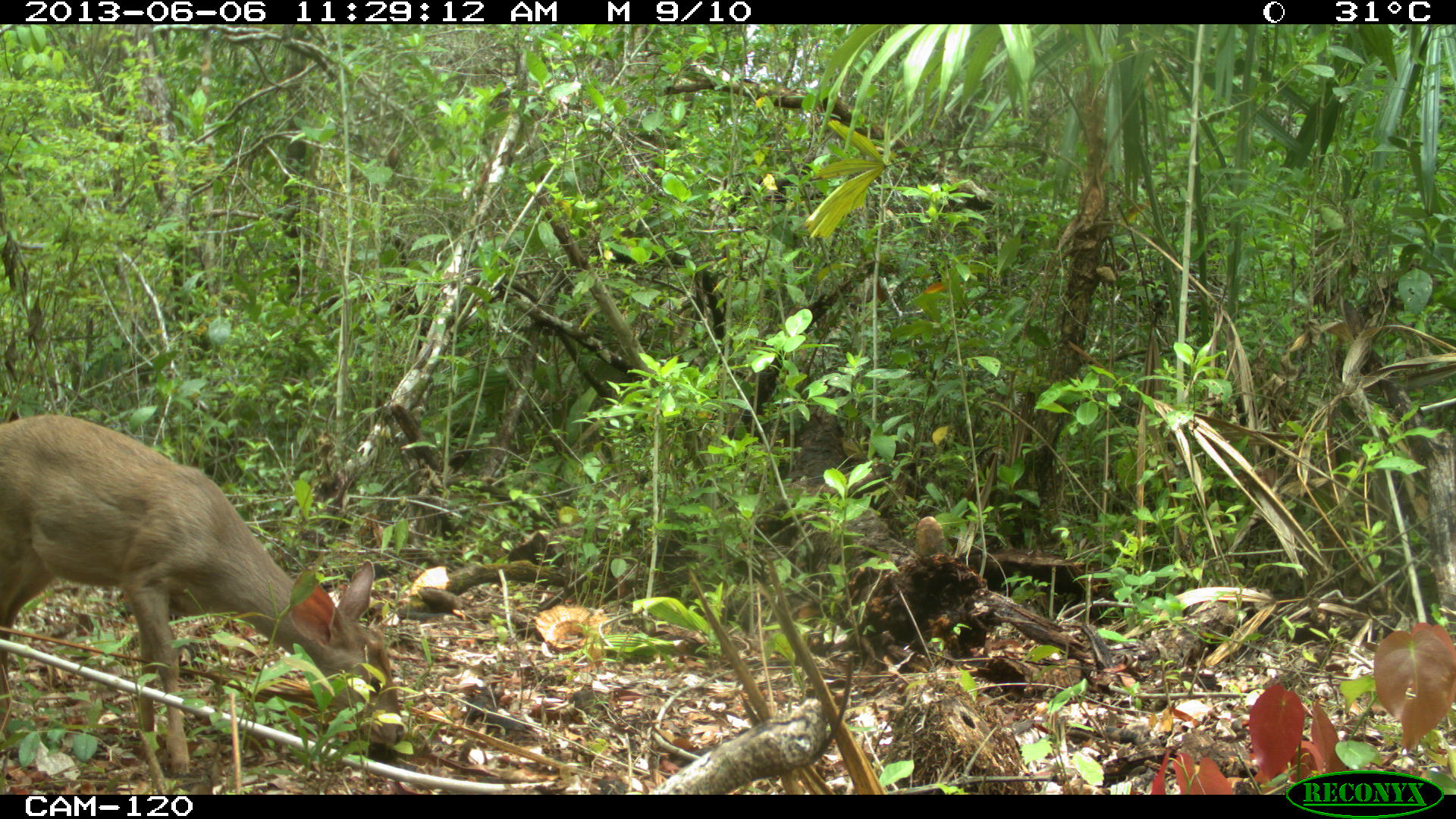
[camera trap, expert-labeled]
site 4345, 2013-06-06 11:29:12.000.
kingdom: Animalia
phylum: Chordata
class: Mammalia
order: Artiodactyla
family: Cervidae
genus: Odocoileus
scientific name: Odocoileus pandora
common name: yucatán brown brocket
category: mazama pandora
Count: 1.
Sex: female.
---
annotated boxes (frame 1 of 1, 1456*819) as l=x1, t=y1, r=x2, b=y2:
mazama pandora: l=0, t=409, r=406, b=777